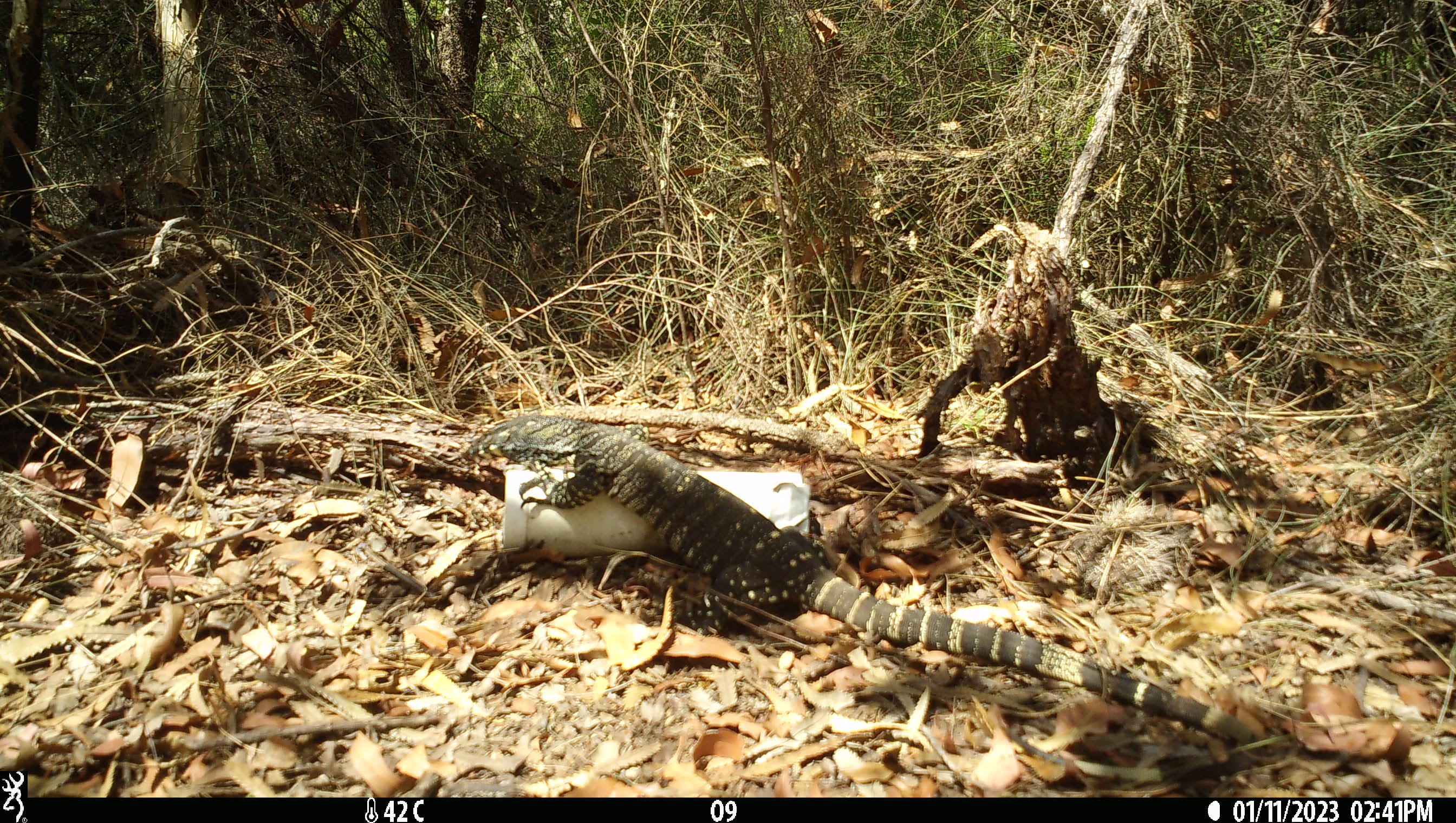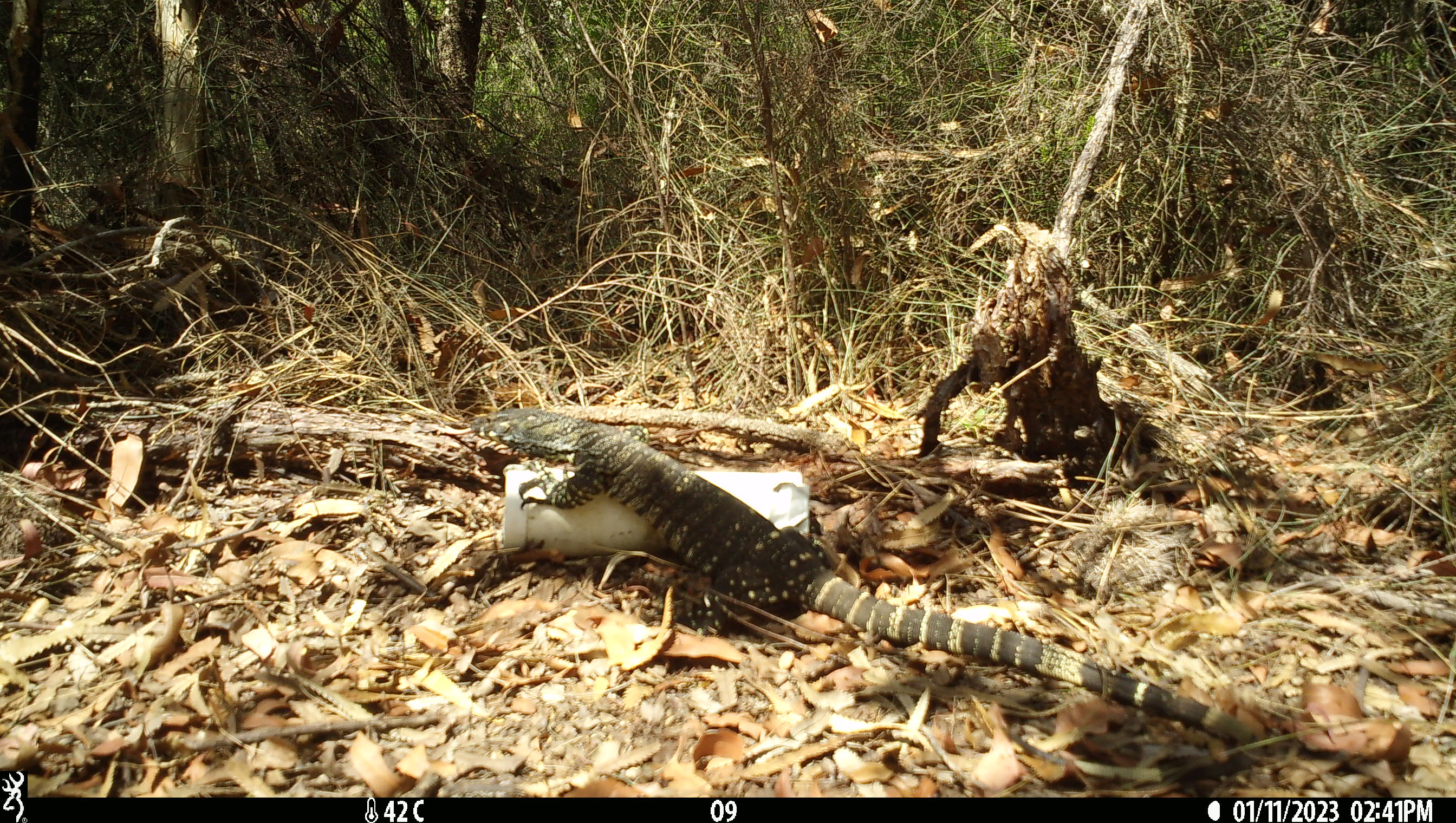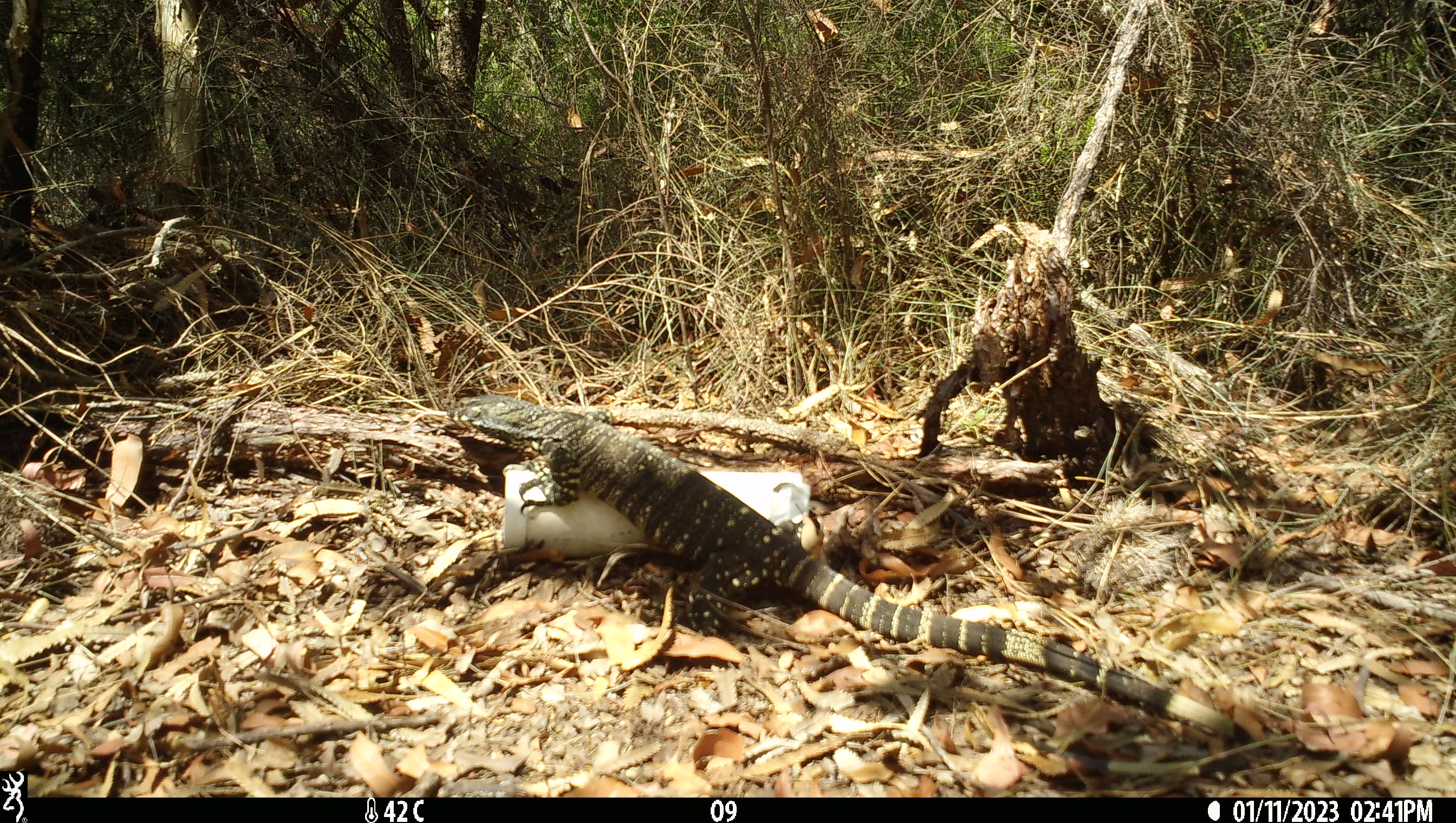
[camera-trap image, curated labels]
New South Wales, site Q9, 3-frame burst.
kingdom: Animalia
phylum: Chordata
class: Reptilia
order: Squamata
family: Varanidae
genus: Varanus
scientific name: Varanus varius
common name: lace monitor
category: goanna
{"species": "goanna (lace monitor) (Varanus varius)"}